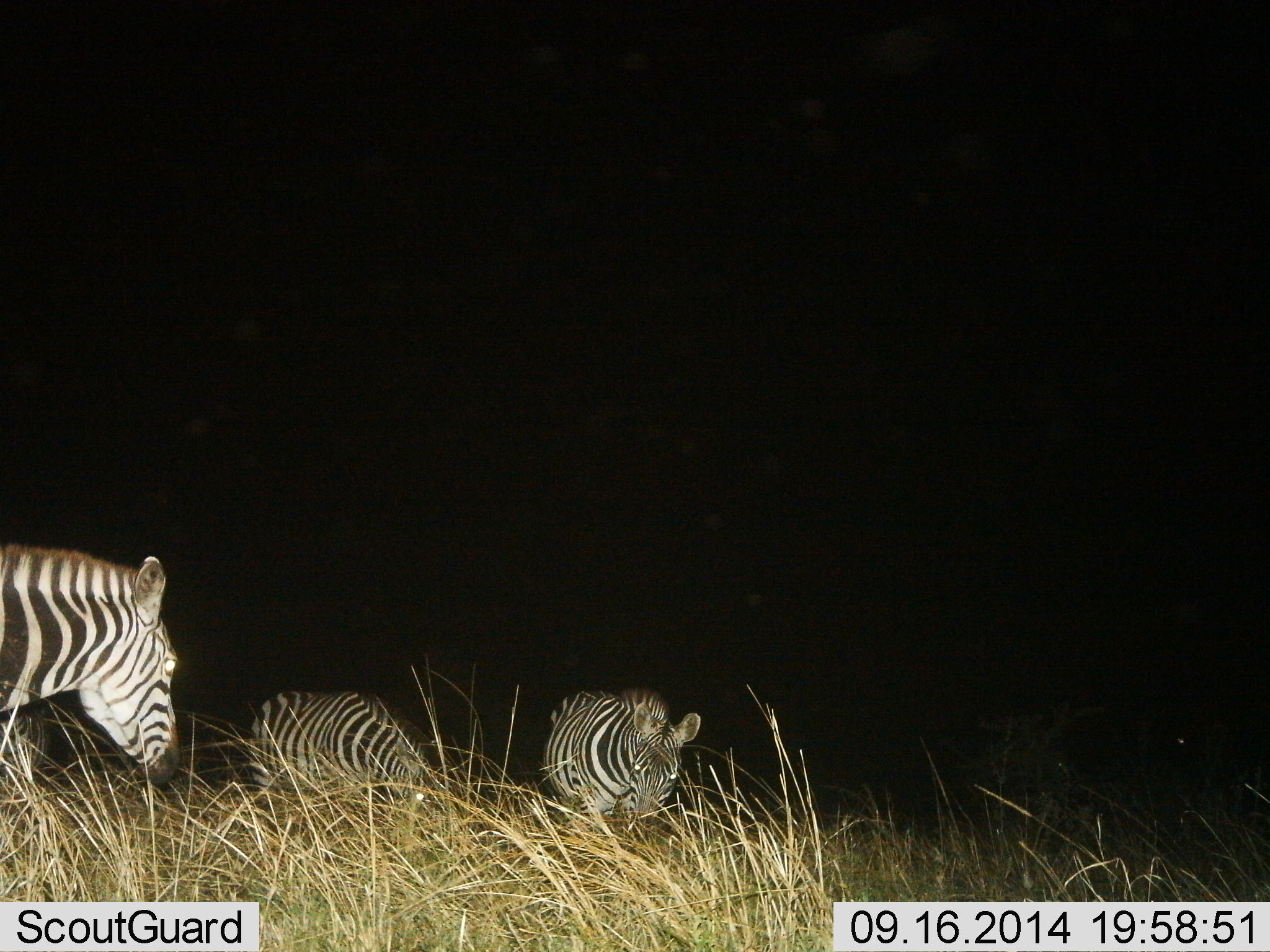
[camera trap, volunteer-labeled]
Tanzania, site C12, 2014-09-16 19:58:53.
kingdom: Animalia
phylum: Chordata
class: Mammalia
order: Perissodactyla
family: Equidae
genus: Equus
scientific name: Equus quagga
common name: plains zebra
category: zebra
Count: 3.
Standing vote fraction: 80%.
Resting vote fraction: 10%.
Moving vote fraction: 10%.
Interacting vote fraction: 0%.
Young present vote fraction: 0%.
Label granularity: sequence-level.